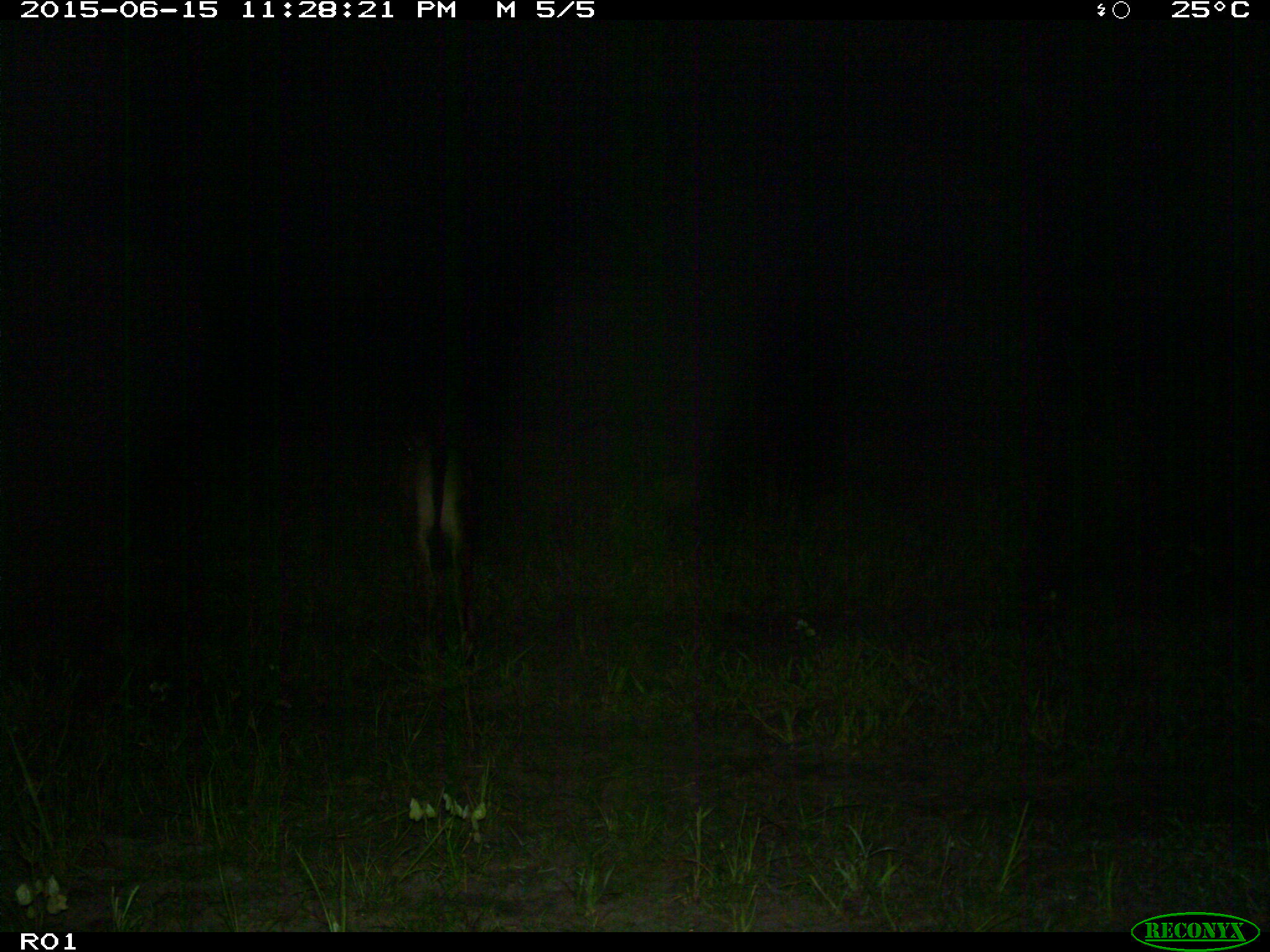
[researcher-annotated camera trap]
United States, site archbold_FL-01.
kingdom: Animalia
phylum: Chordata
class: Mammalia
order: Artiodactyla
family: Bovidae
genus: Bos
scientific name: Bos taurus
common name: domestic cow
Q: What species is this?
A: Bos taurus (domestic cow).